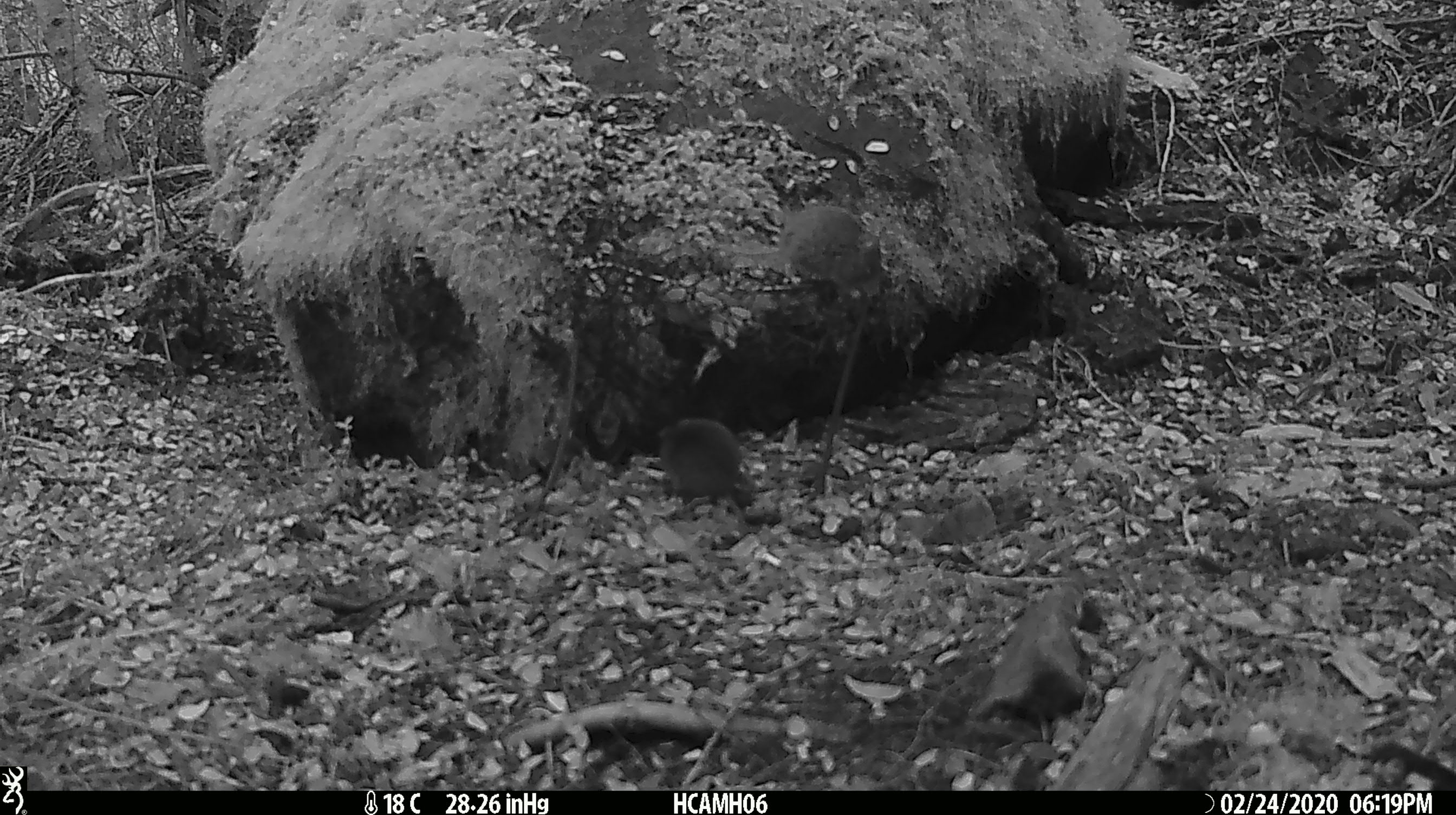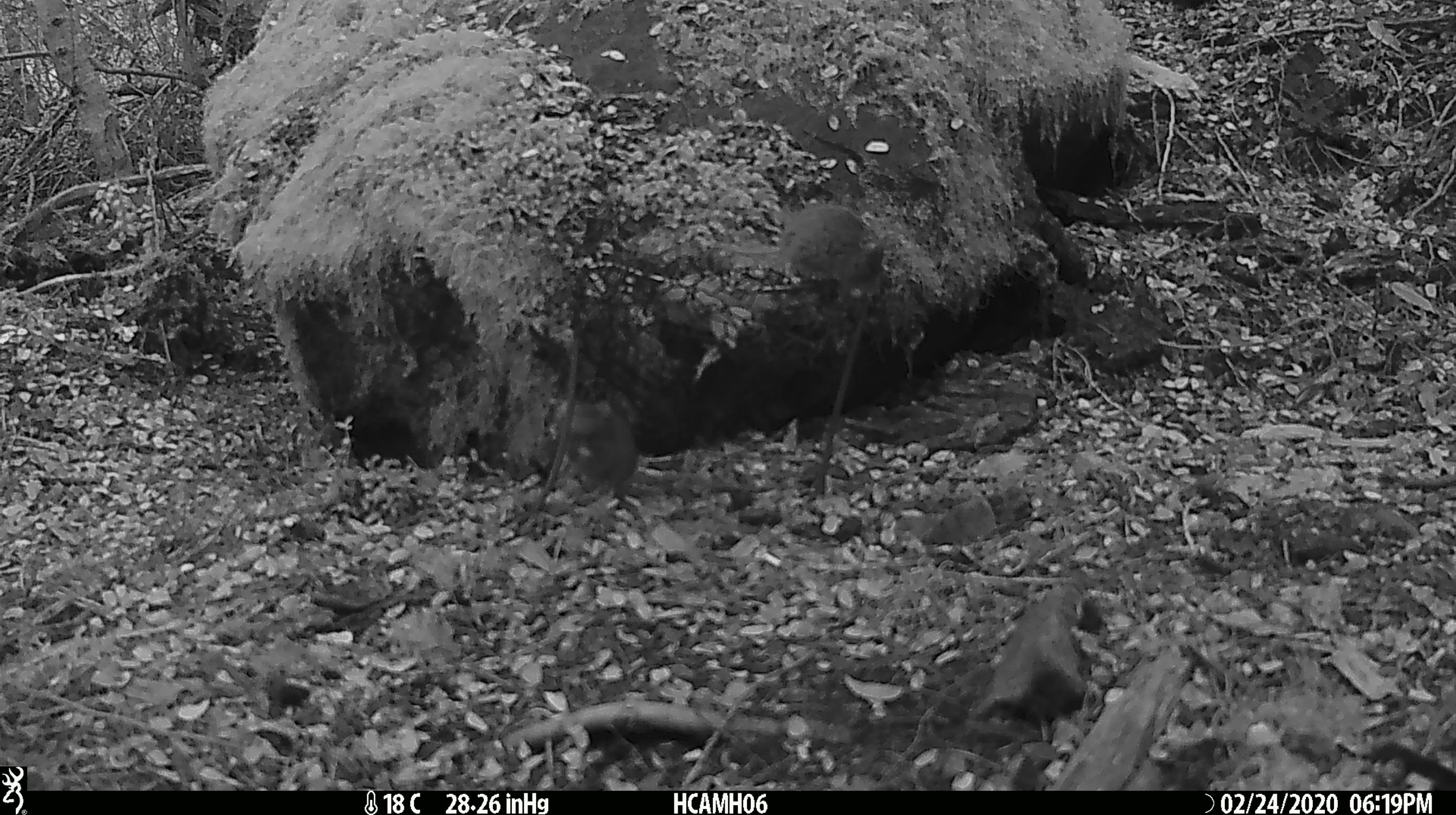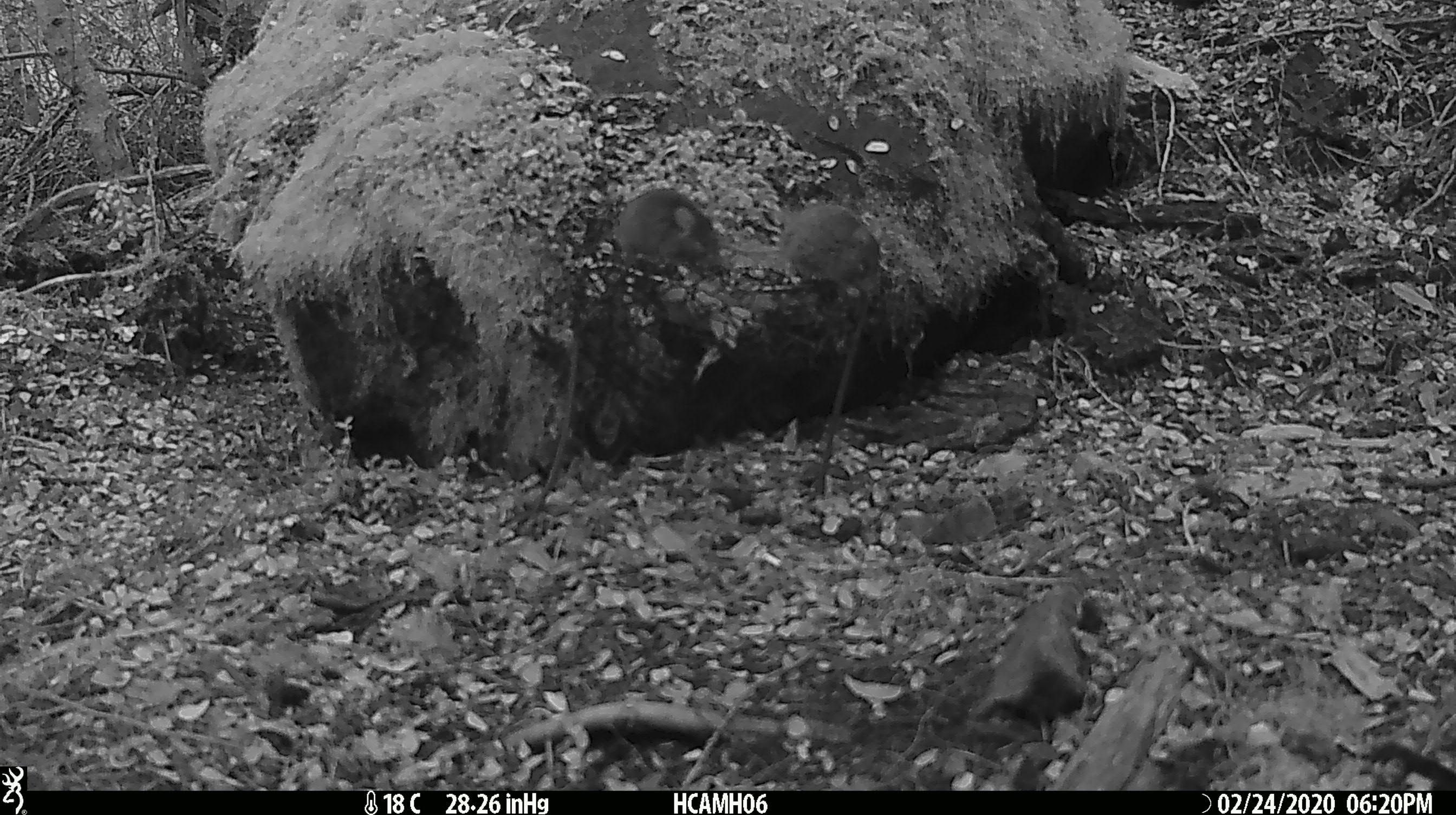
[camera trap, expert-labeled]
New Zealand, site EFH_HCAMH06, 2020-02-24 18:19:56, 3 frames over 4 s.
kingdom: Animalia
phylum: Chordata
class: Mammalia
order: Rodentia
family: Muridae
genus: Mus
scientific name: Mus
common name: mouse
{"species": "mouse (Mus)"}